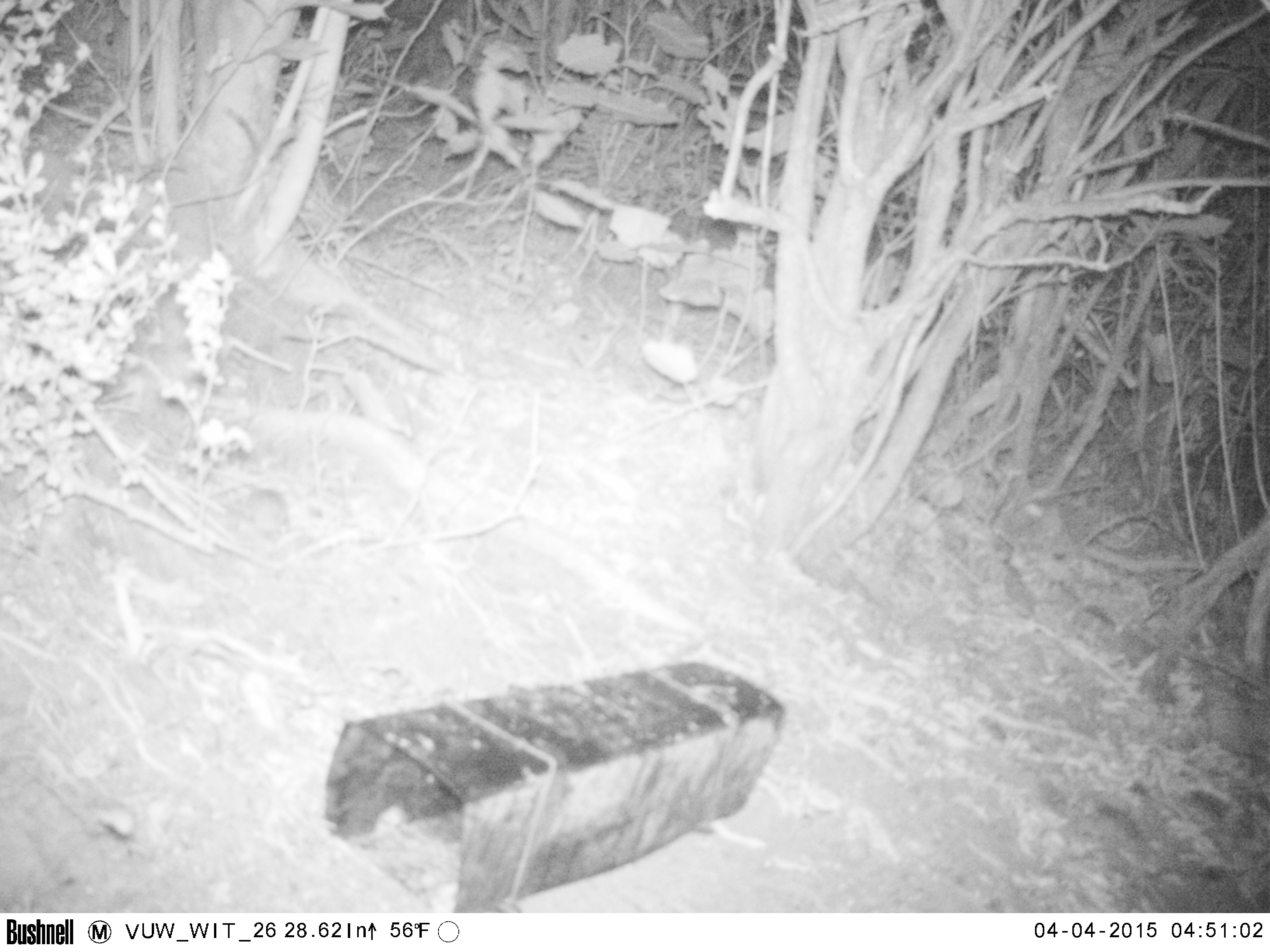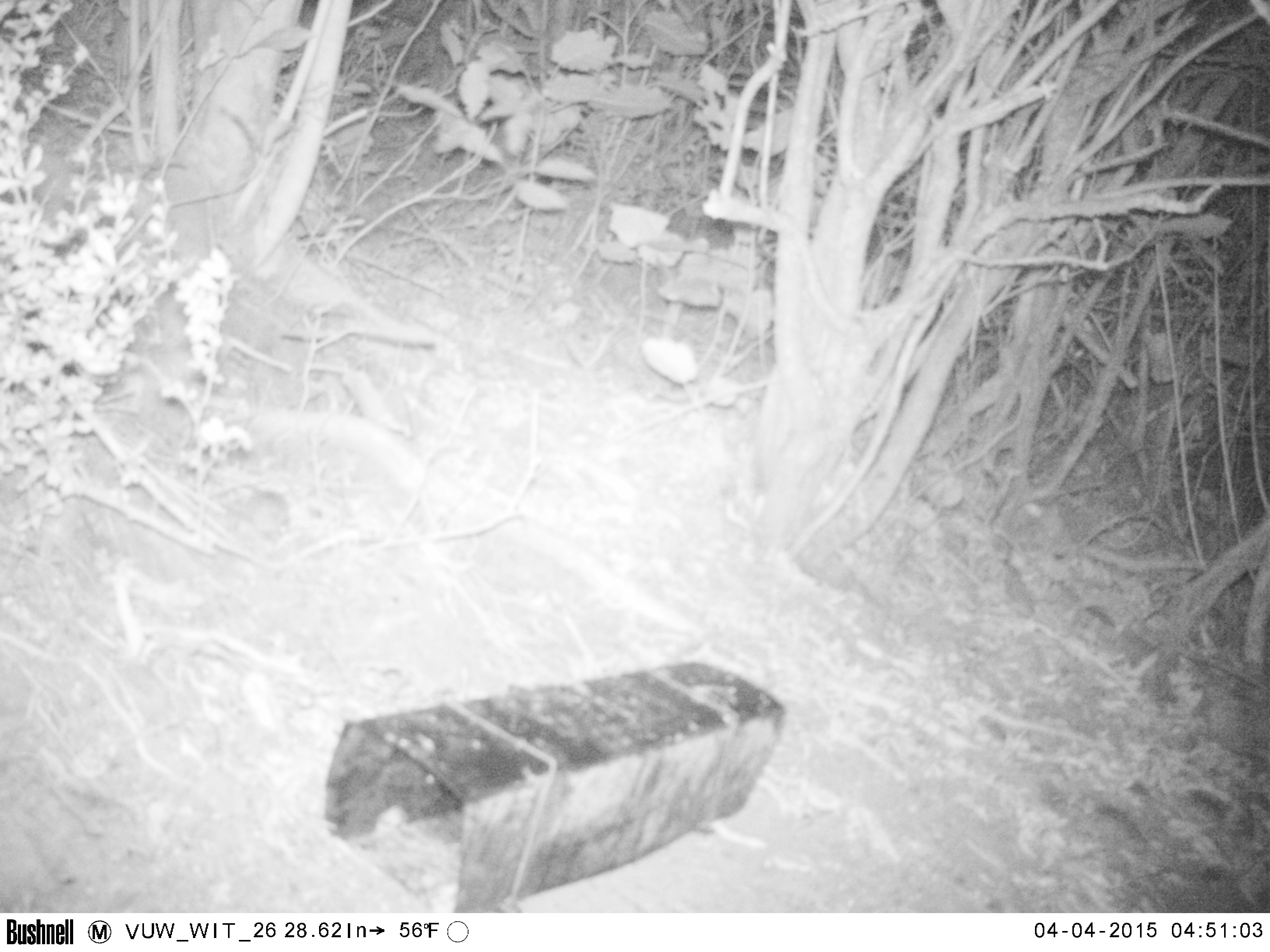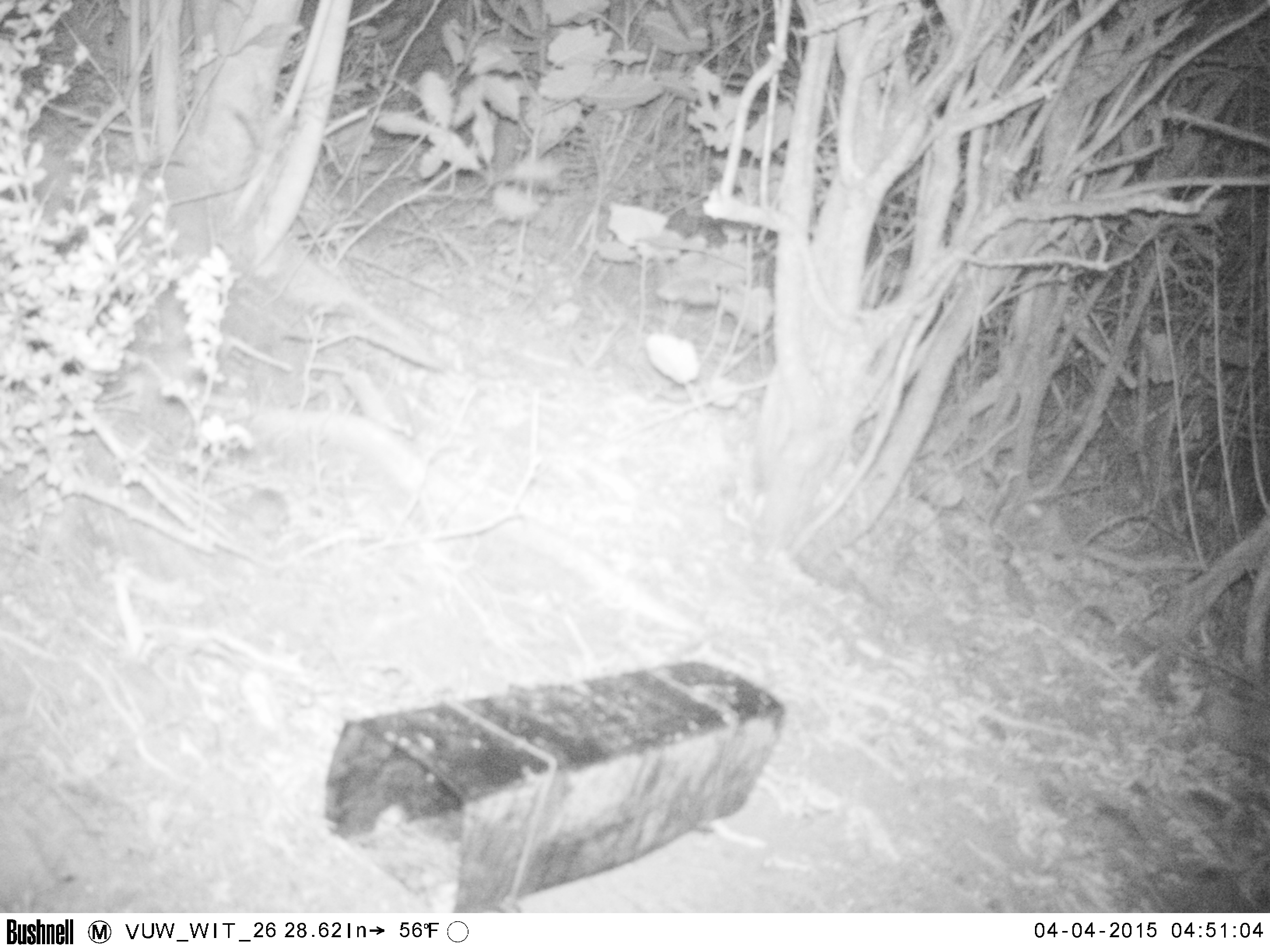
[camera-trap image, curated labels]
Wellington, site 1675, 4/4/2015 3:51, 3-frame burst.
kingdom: Animalia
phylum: Chordata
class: Mammalia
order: Rodentia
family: Muridae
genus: Mus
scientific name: Mus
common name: mouse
Mouse (Mus).